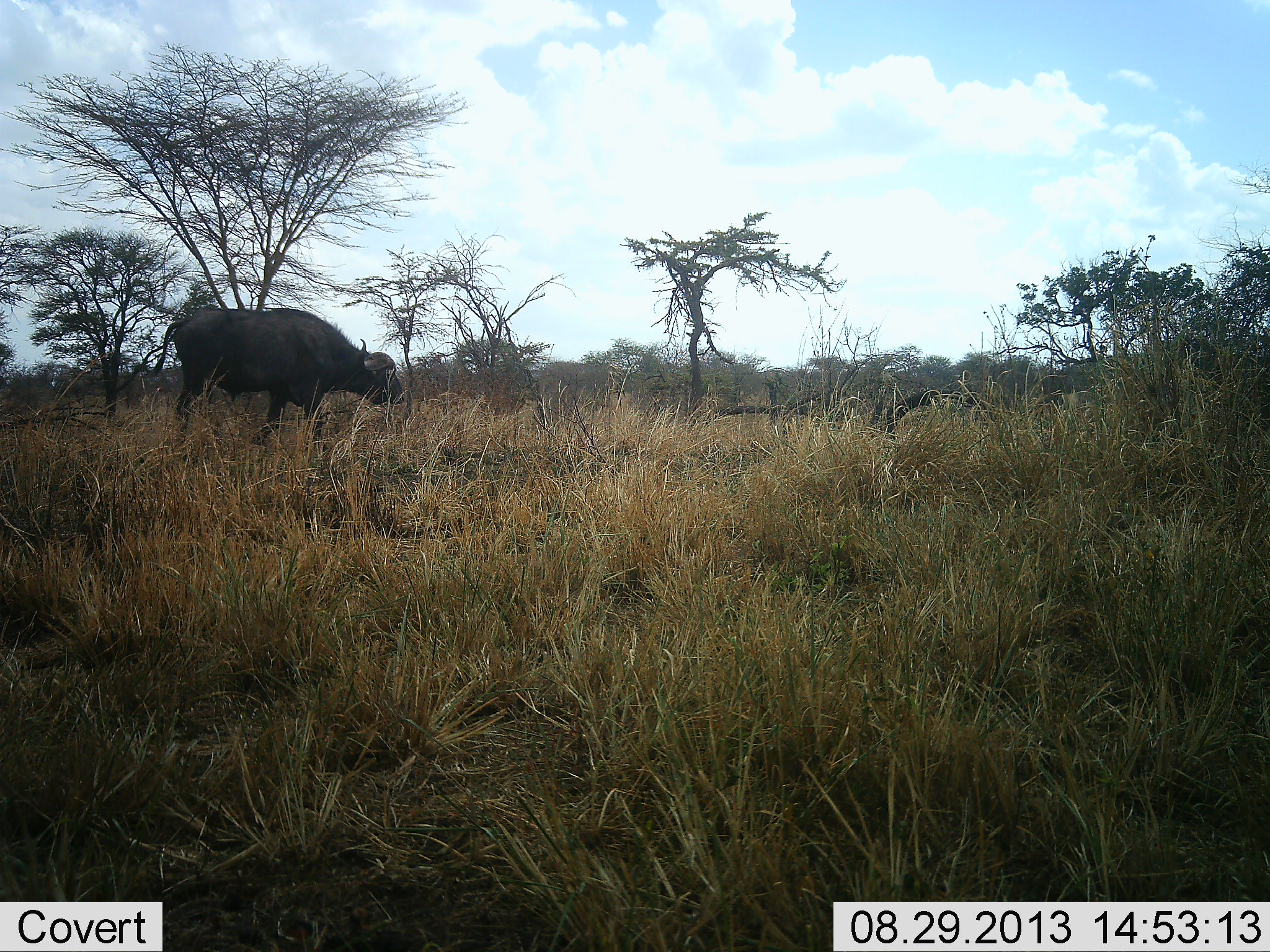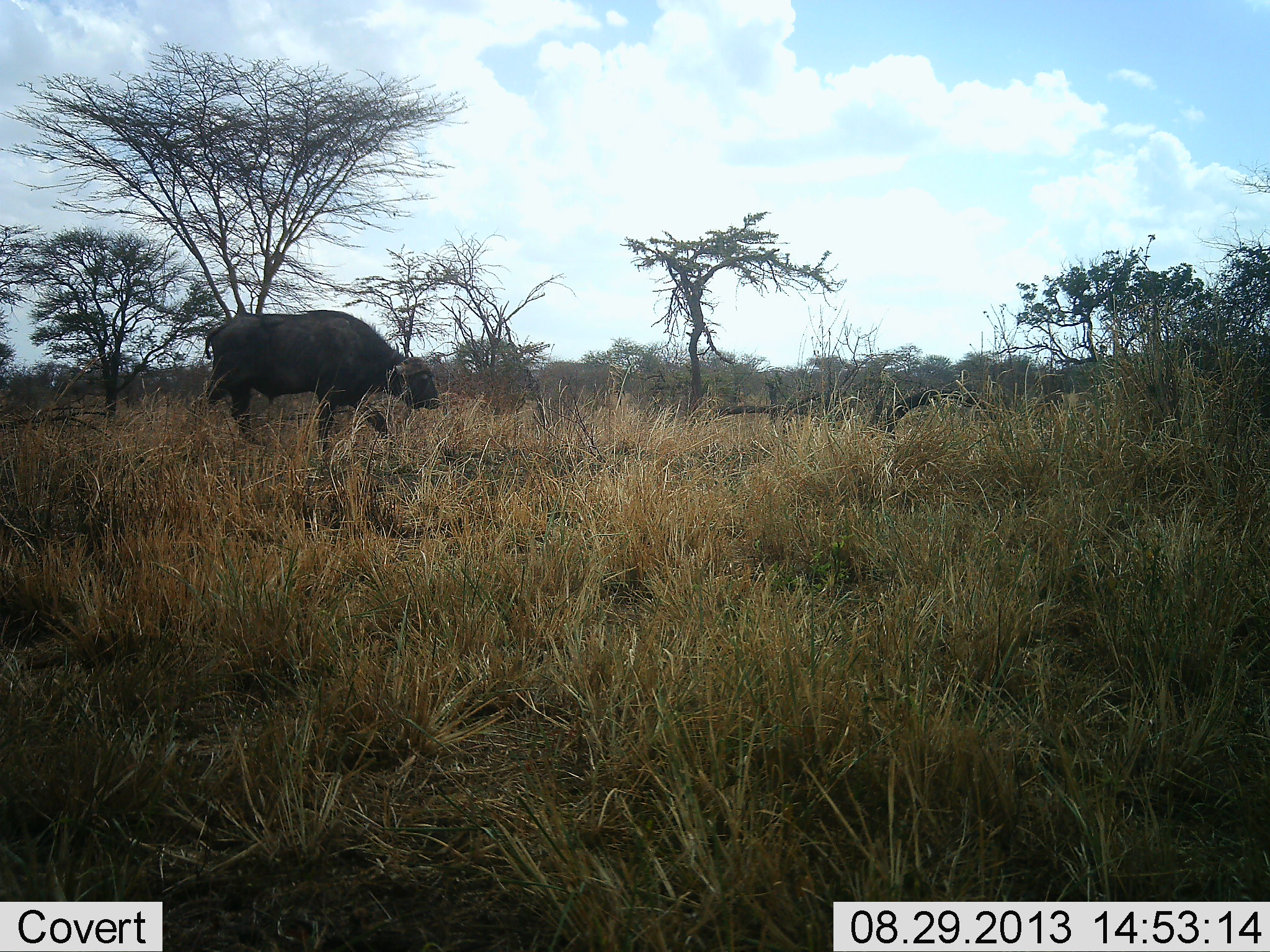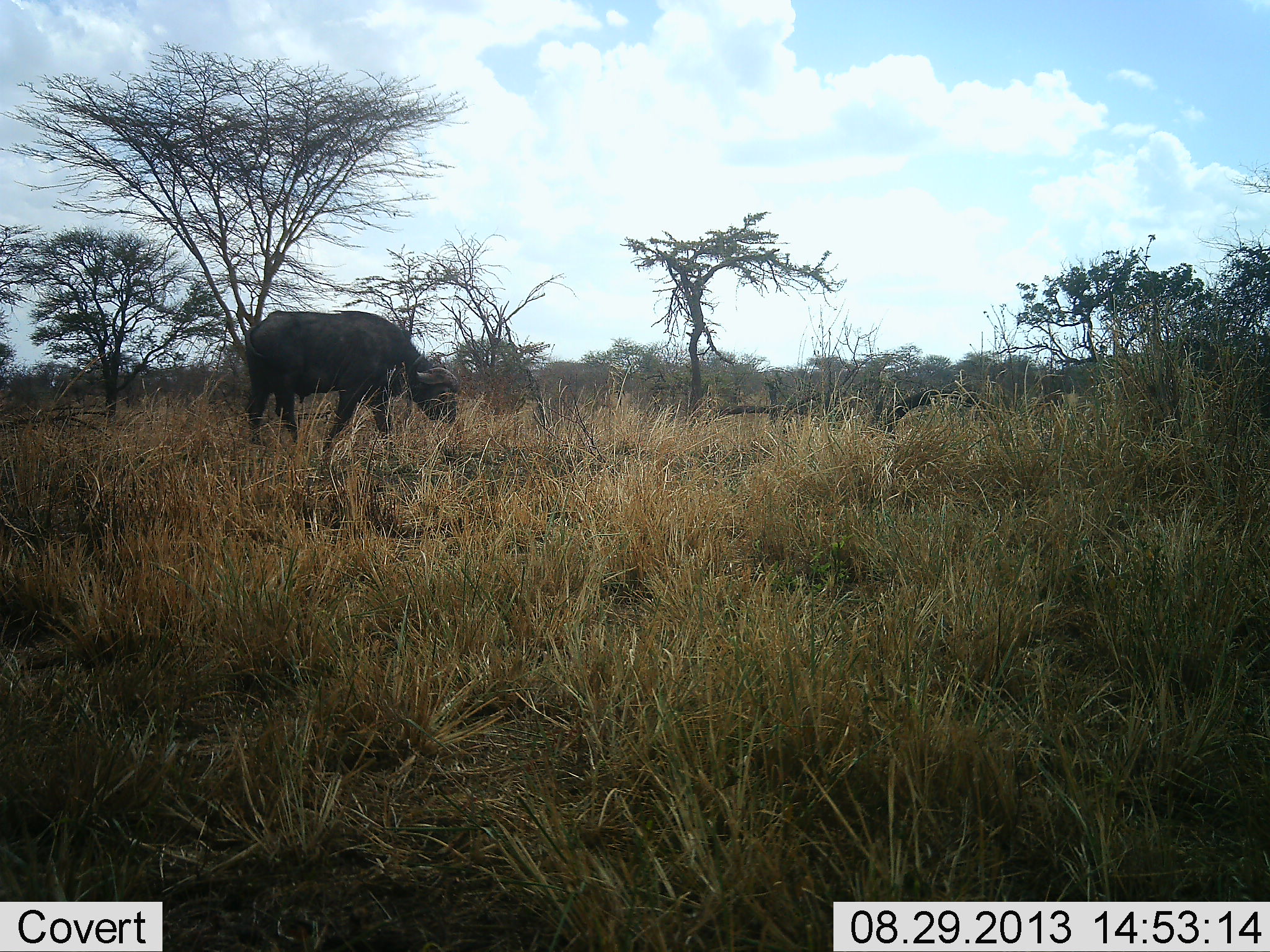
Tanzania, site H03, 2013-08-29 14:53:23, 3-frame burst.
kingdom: Animalia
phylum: Chordata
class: Mammalia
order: Artiodactyla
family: Bovidae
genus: Syncerus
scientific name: Syncerus caffer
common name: cape buffalo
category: buffalo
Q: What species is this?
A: Buffalo (cape buffalo) (Syncerus caffer).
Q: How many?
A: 1.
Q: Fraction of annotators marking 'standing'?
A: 0%.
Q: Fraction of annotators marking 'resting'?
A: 4%.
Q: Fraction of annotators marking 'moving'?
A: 88%.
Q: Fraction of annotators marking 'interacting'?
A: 0%.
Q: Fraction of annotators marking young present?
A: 0%.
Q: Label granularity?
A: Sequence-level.